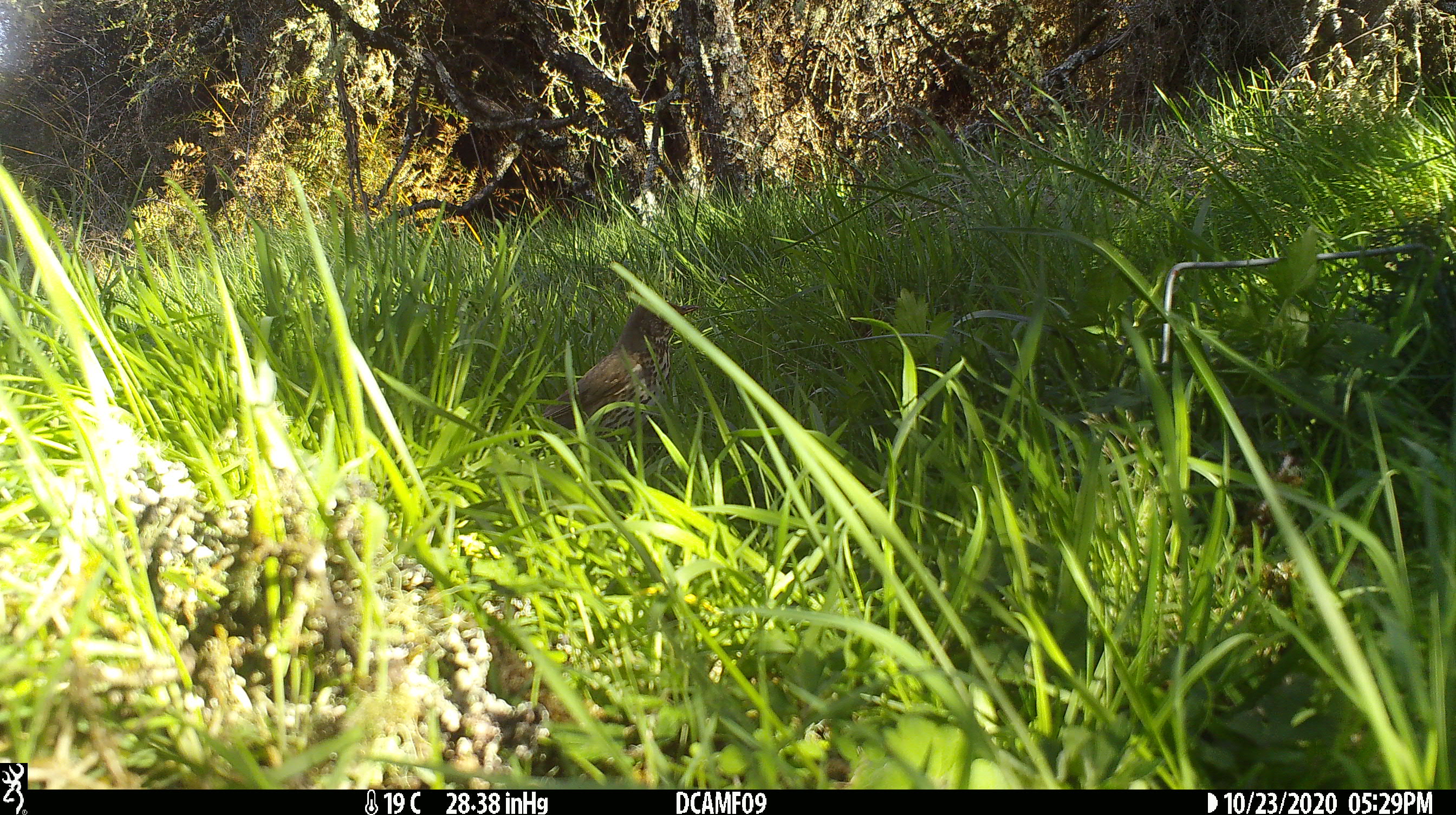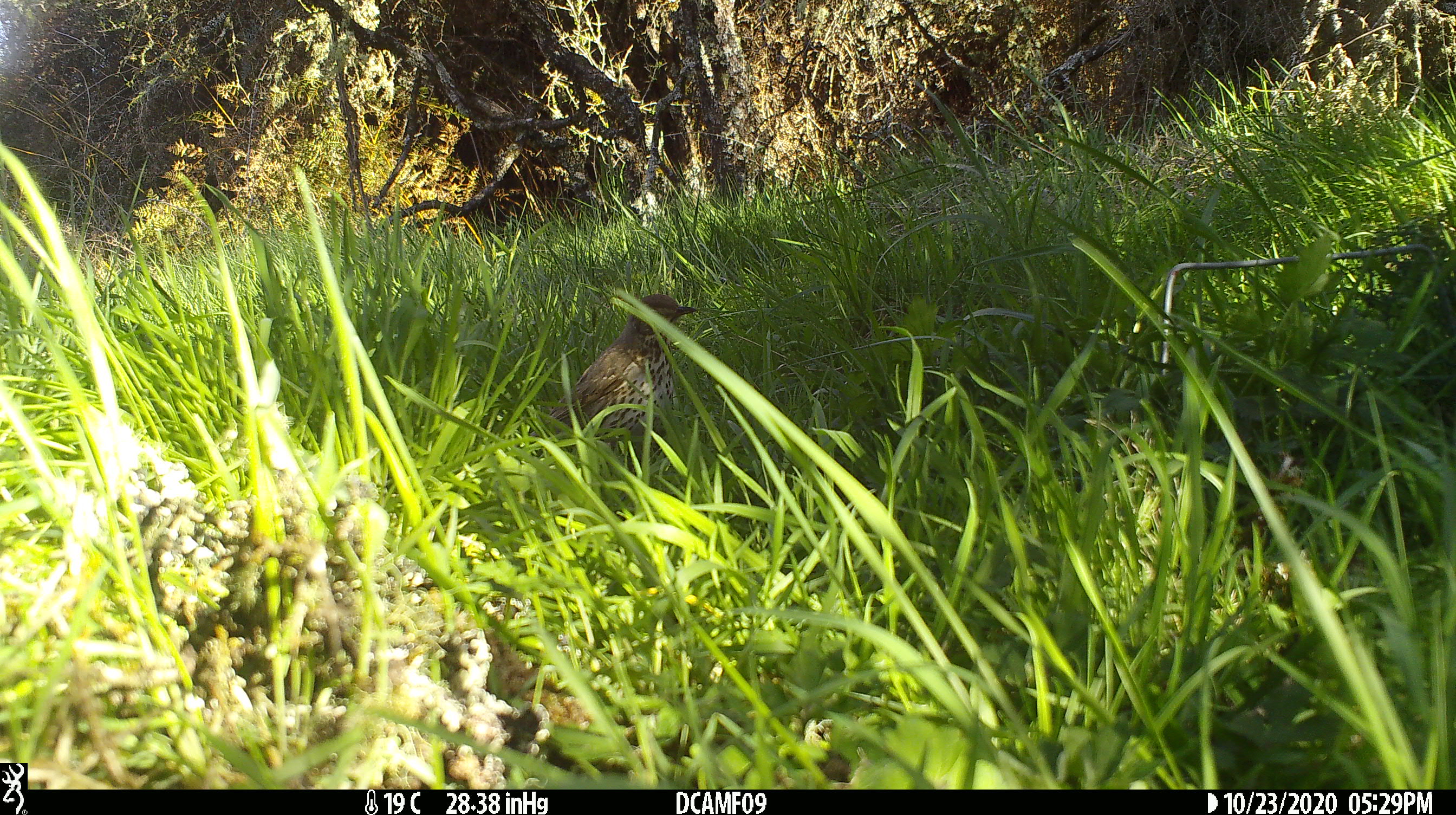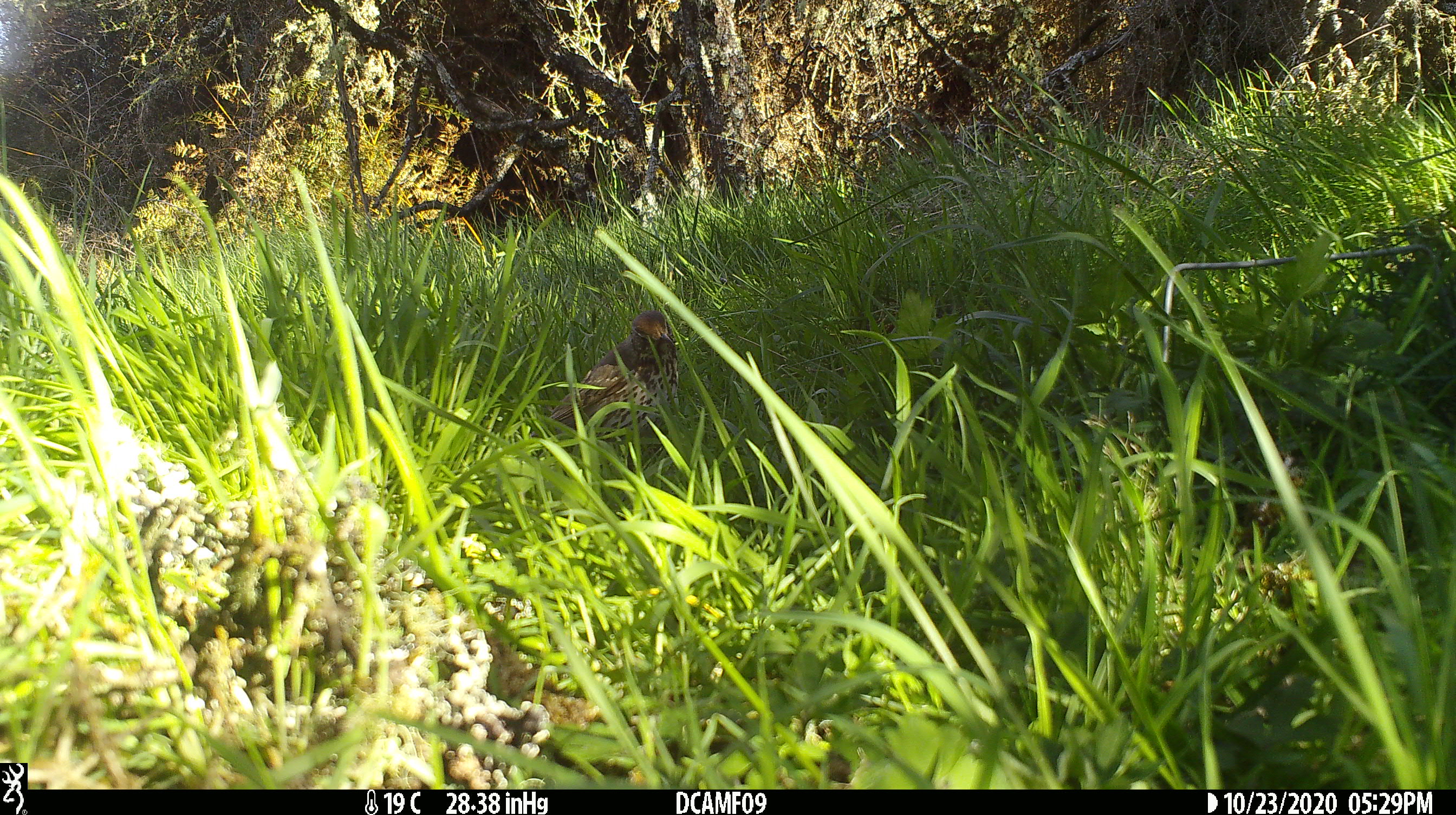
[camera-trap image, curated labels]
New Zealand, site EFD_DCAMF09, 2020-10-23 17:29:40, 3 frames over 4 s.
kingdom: Animalia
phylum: Chordata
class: Aves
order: Passeriformes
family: Turdidae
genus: Turdus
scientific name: Turdus philomelos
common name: song thrush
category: thrush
Thrush (song thrush) (Turdus philomelos).